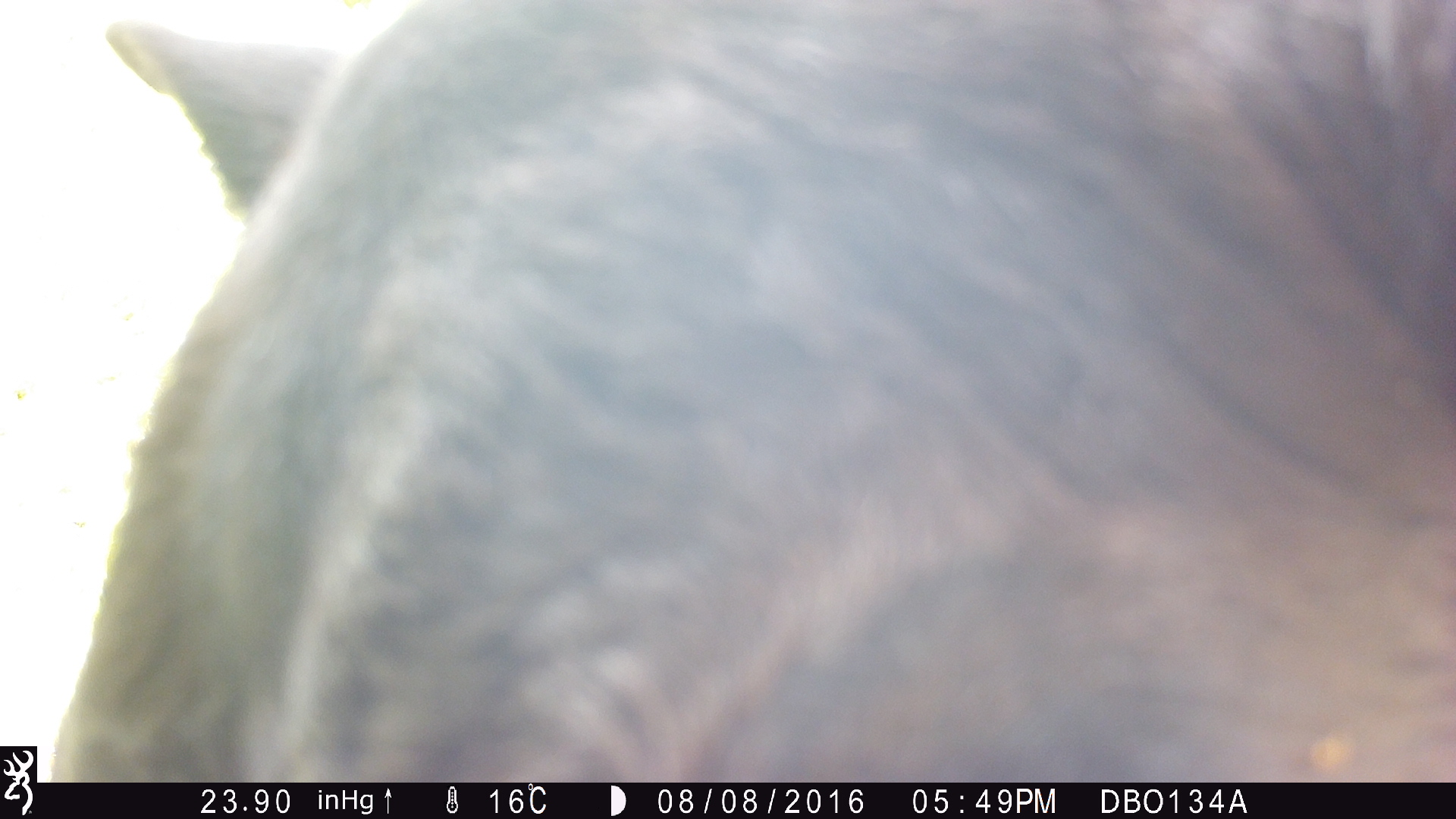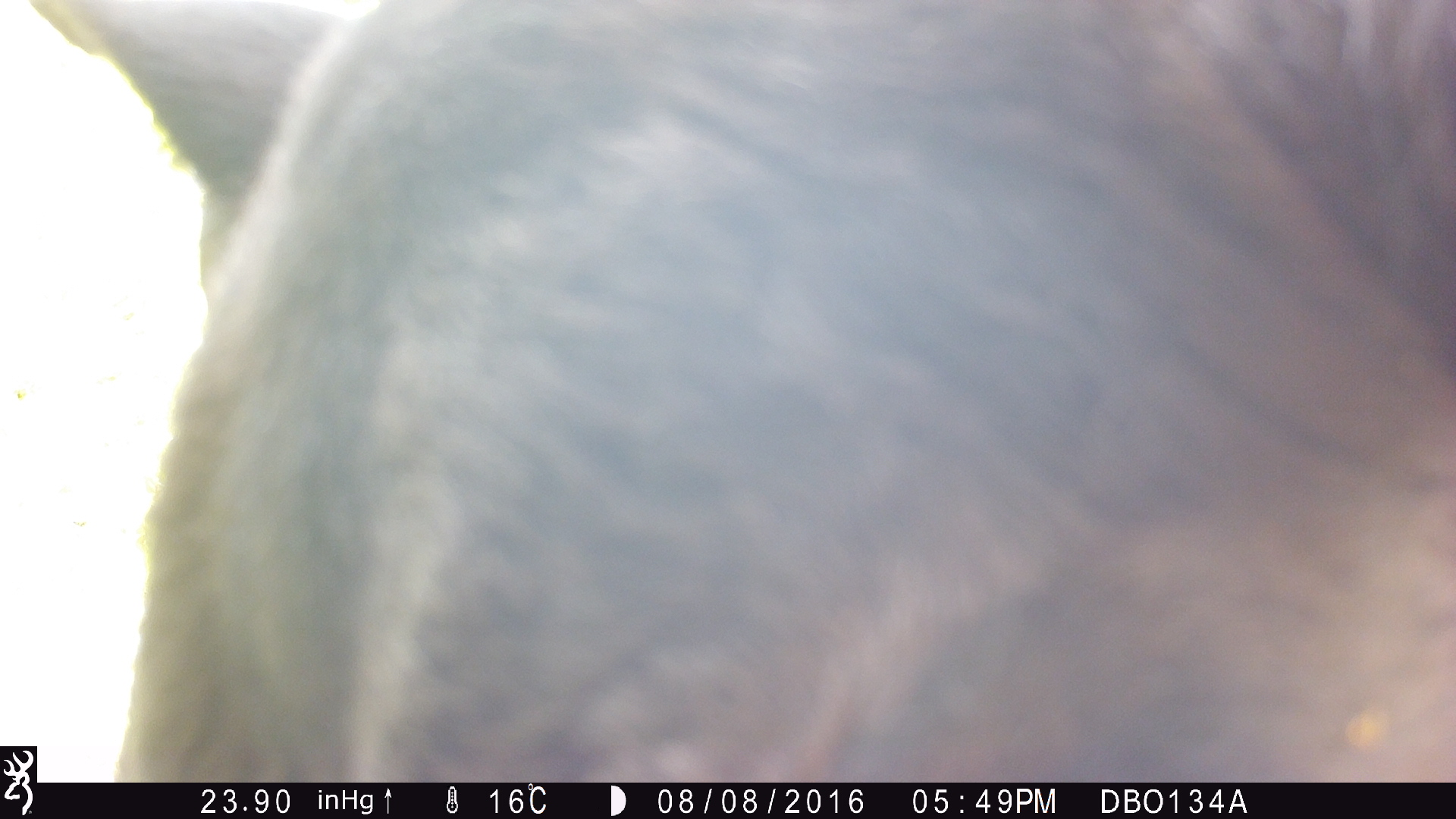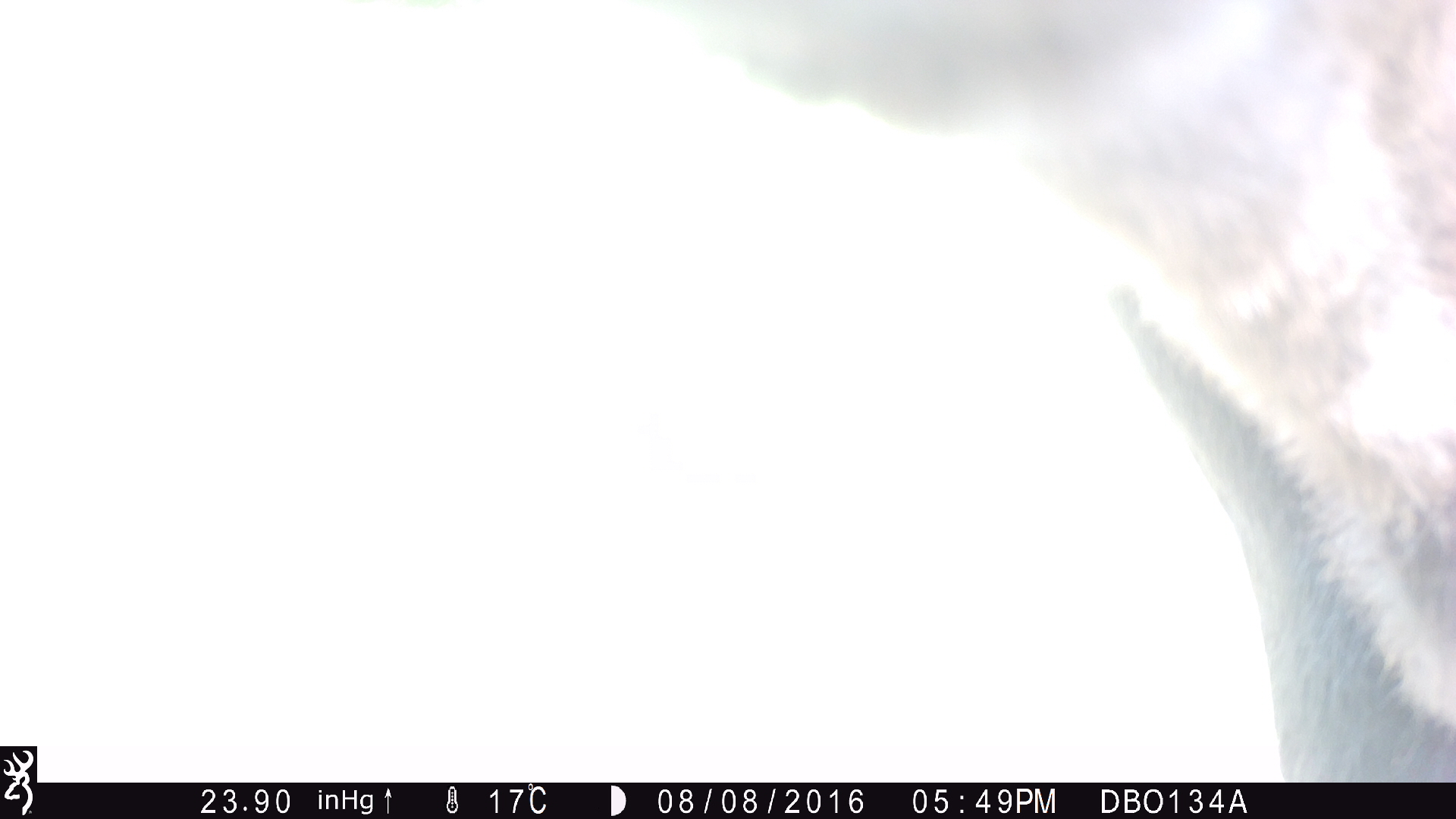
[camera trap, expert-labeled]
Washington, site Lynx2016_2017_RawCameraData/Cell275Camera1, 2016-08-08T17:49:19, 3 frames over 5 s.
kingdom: Animalia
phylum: Chordata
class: Mammalia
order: Artiodactyla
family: Bovidae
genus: Bos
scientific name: Bos taurus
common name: domestic cattle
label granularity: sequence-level